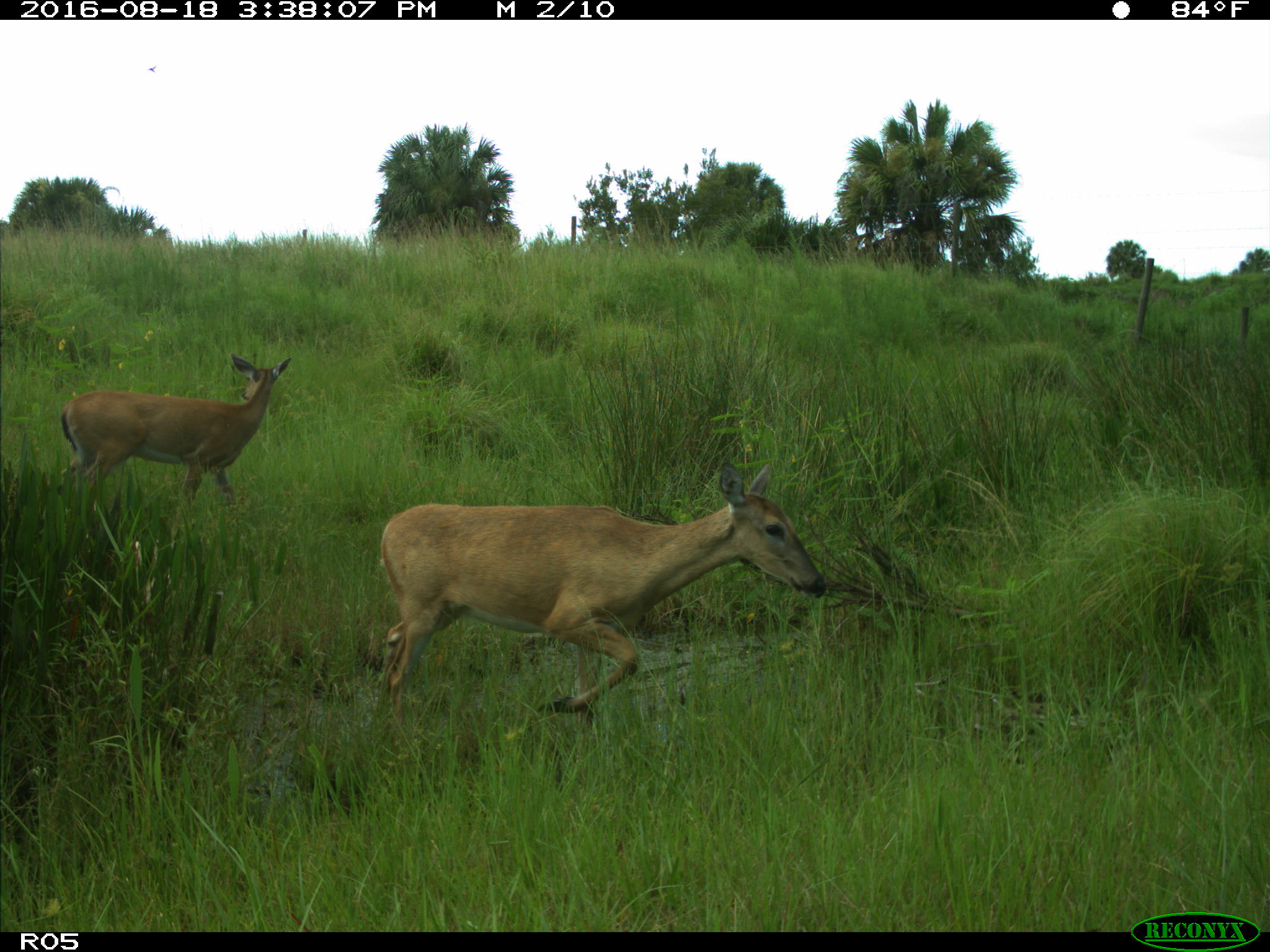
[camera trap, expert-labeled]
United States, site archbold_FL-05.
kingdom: Animalia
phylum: Chordata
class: Mammalia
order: Artiodactyla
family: Cervidae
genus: Odocoileus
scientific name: Odocoileus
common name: deer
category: unidentified deer